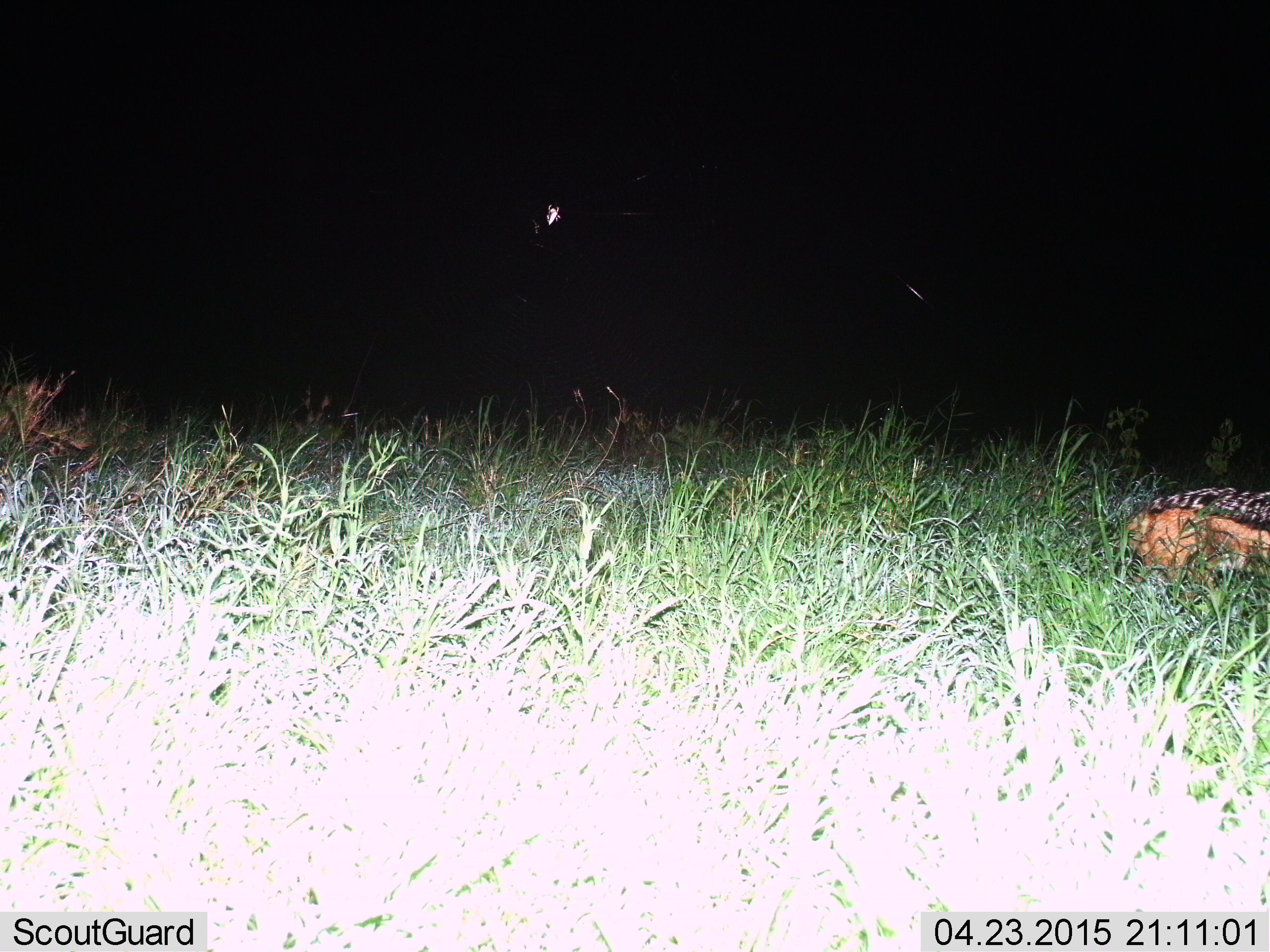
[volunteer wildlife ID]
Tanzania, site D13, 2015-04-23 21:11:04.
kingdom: Animalia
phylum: Chordata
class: Mammalia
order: Carnivora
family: Canidae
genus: Lupulella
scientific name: Lupulella mesomelas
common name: black-backed jackal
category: jackal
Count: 1.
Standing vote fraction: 20%.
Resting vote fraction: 10%.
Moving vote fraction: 80%.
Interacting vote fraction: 0%.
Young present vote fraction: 0%.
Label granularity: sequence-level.